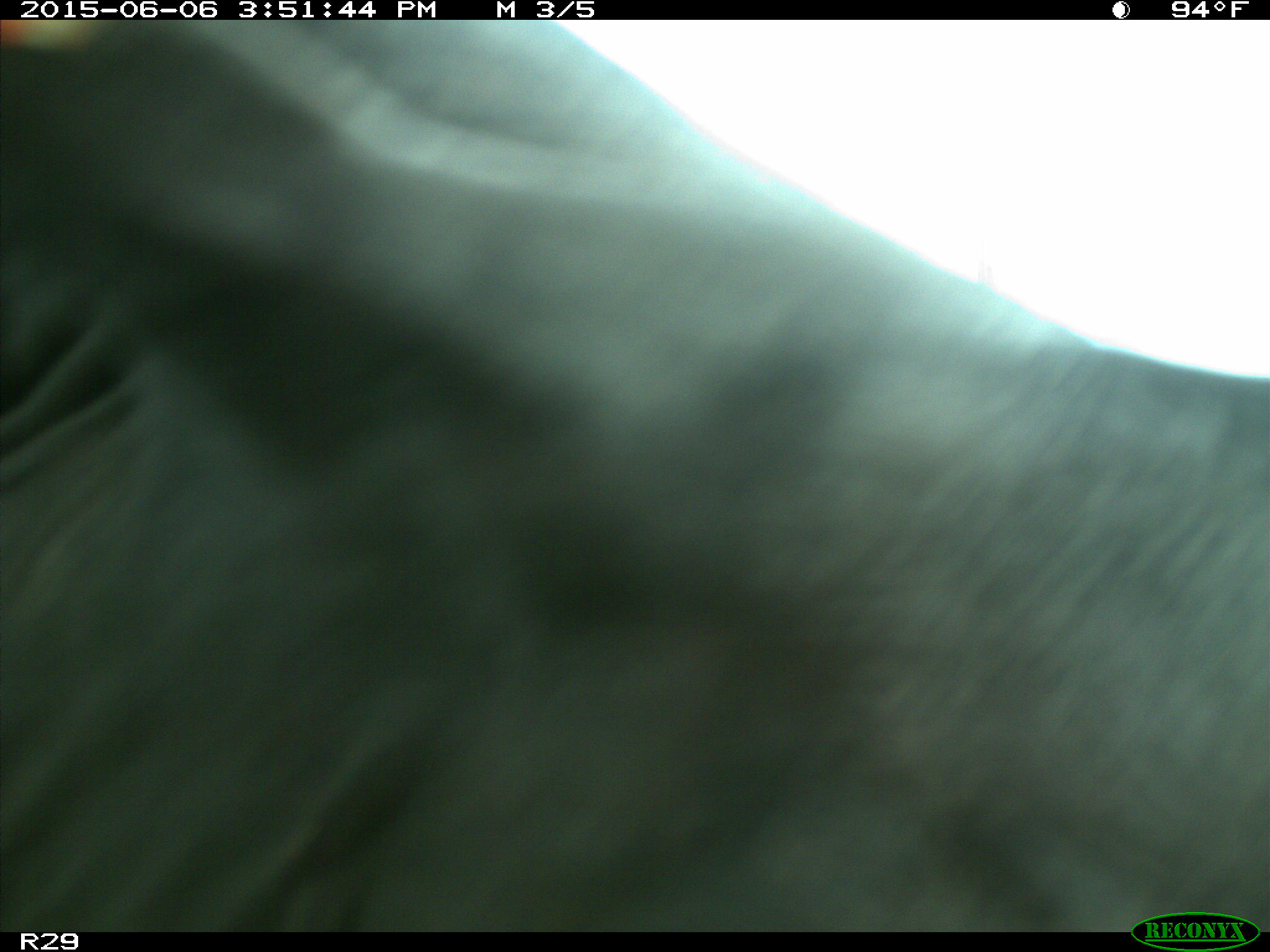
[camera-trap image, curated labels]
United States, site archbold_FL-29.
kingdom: Animalia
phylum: Chordata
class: Mammalia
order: Artiodactyla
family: Bovidae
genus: Bos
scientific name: Bos taurus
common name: domestic cow